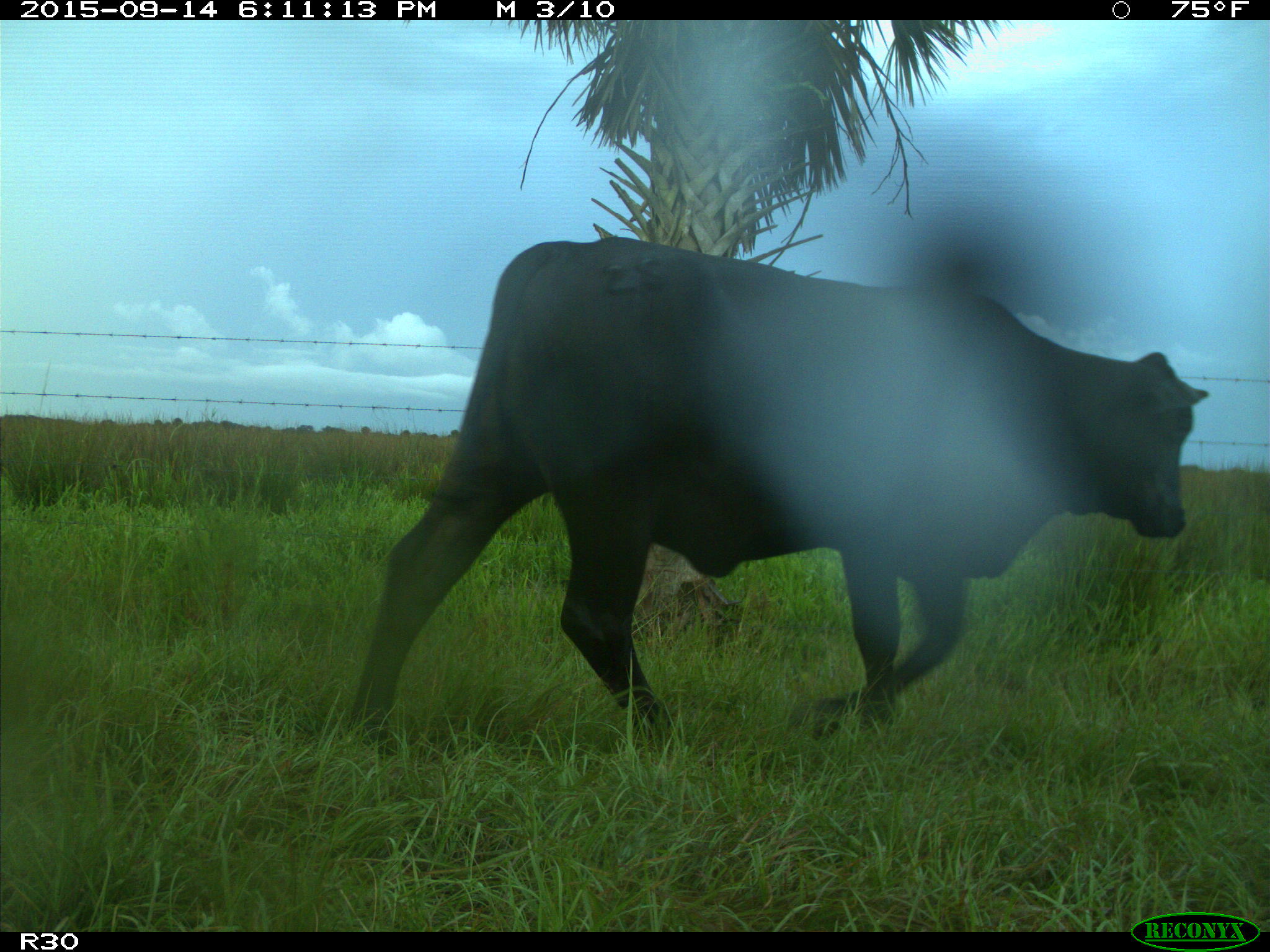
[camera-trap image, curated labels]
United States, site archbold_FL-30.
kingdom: Animalia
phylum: Chordata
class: Mammalia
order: Artiodactyla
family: Bovidae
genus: Bos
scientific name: Bos taurus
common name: domestic cow